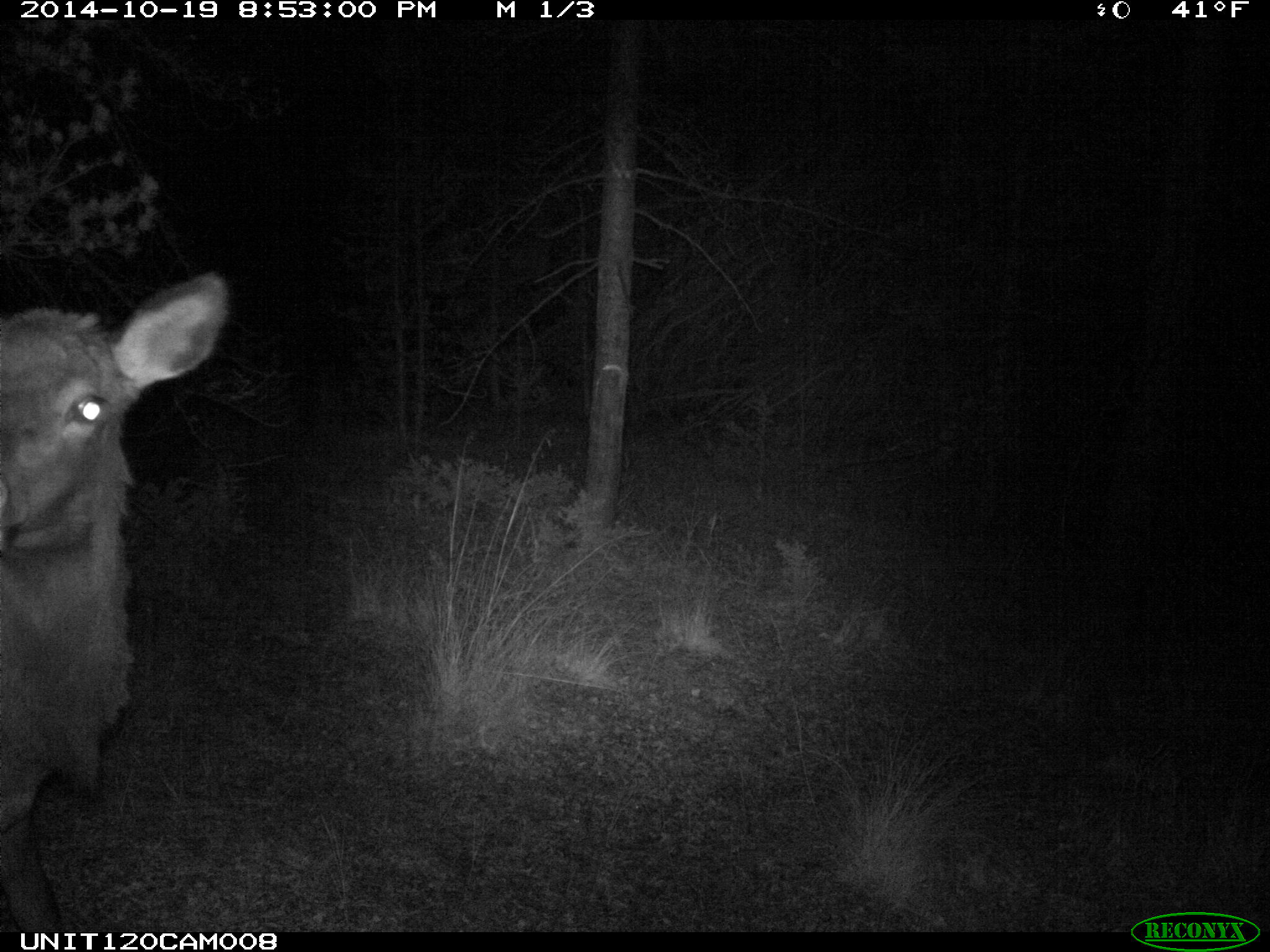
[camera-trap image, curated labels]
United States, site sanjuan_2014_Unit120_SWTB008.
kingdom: Animalia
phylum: Chordata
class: Mammalia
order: Artiodactyla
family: Cervidae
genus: Cervus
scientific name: Cervus elaphus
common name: red deer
Cervus elaphus (red deer).